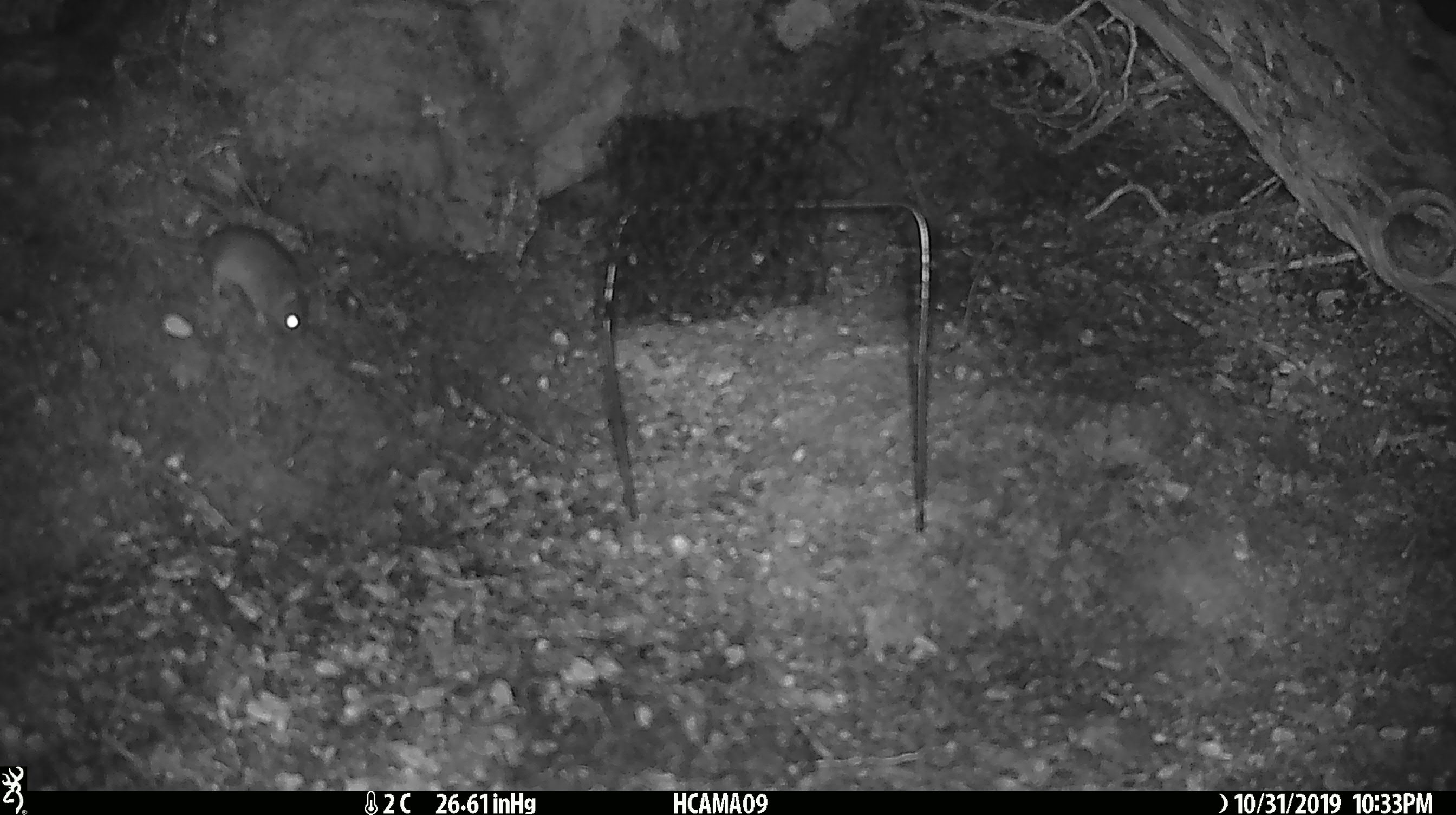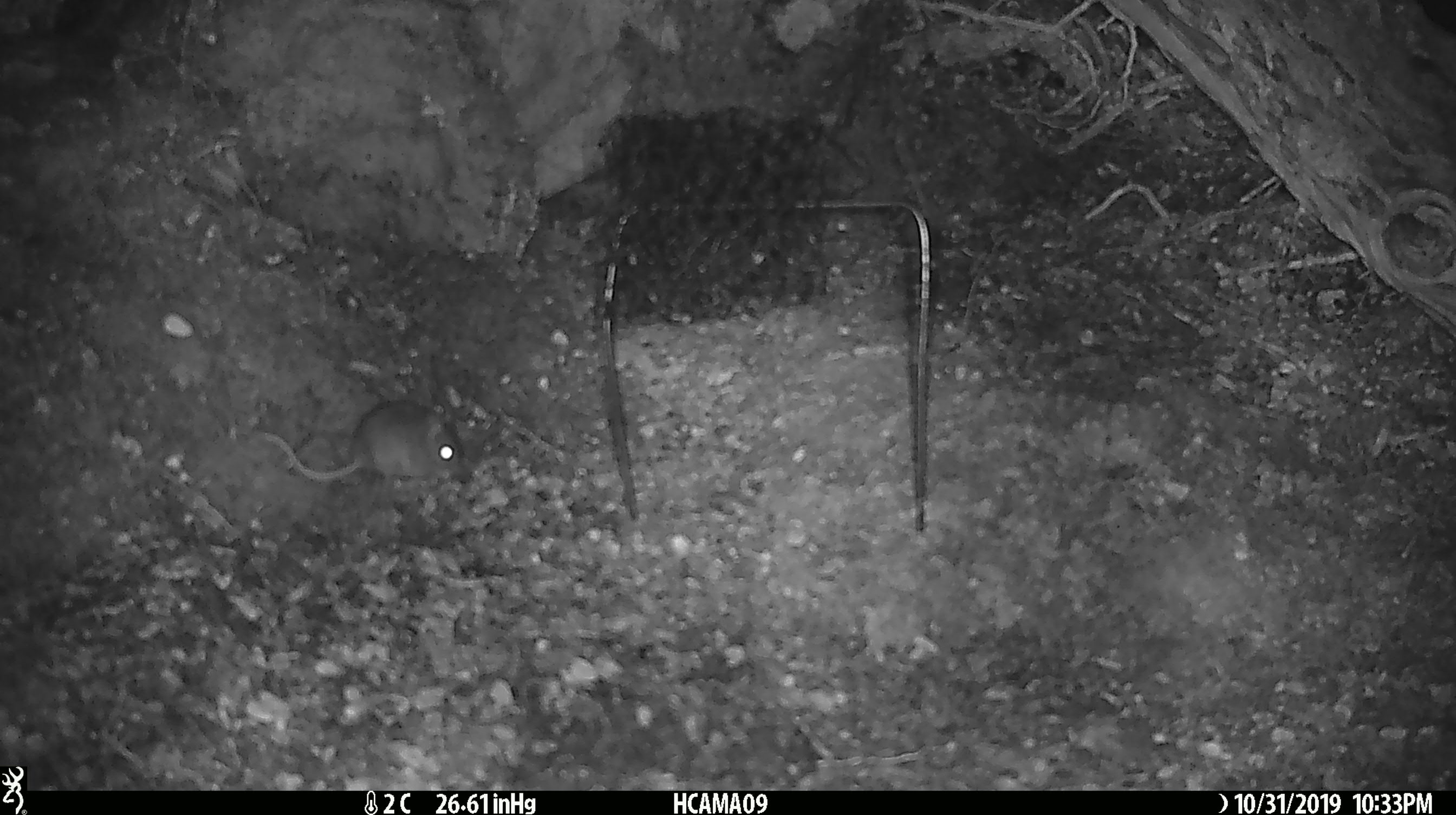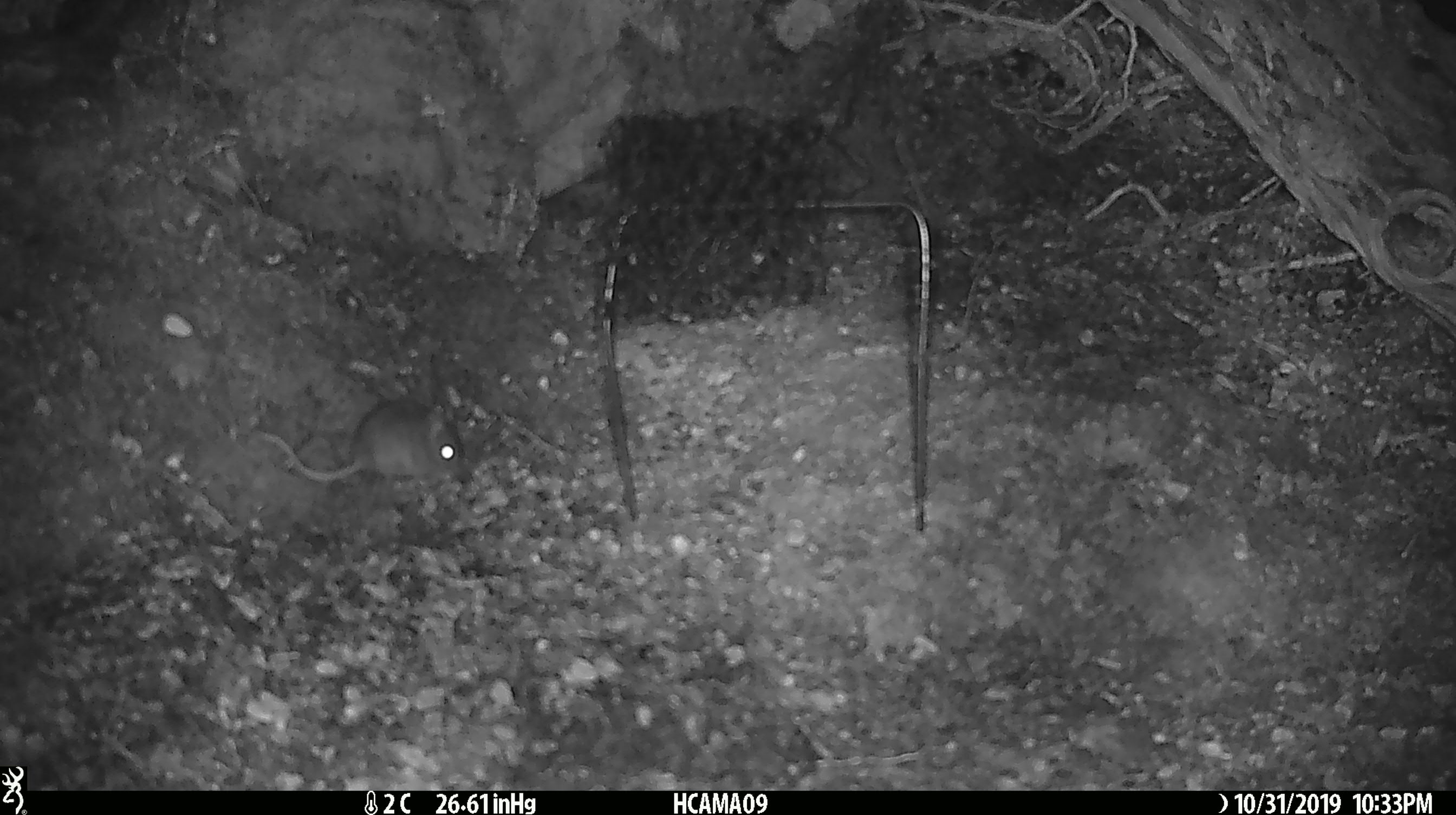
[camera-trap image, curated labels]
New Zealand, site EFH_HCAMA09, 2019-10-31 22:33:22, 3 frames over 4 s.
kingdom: Animalia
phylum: Chordata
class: Mammalia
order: Rodentia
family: Muridae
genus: Mus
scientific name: Mus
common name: mouse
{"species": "mouse (Mus)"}